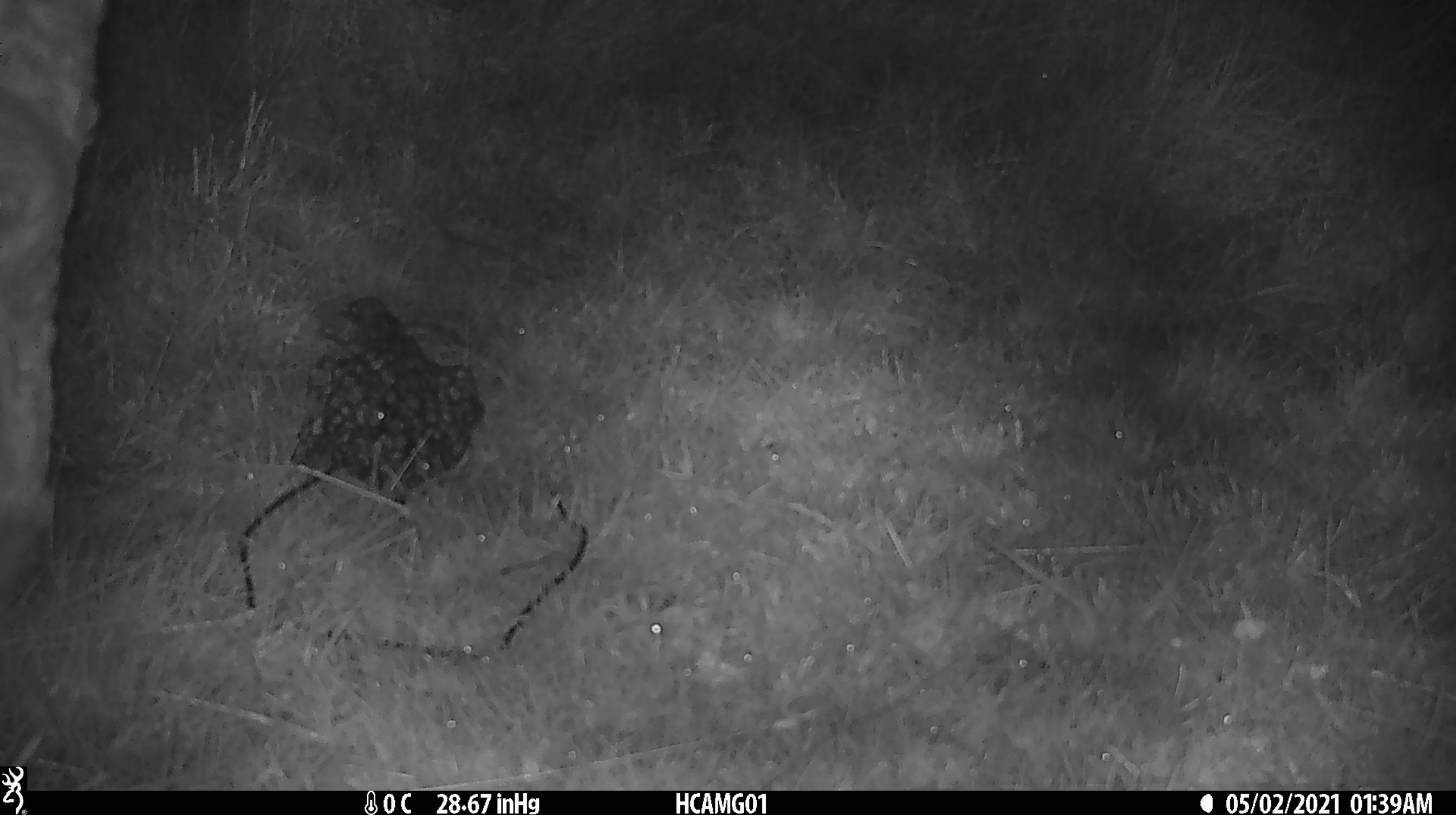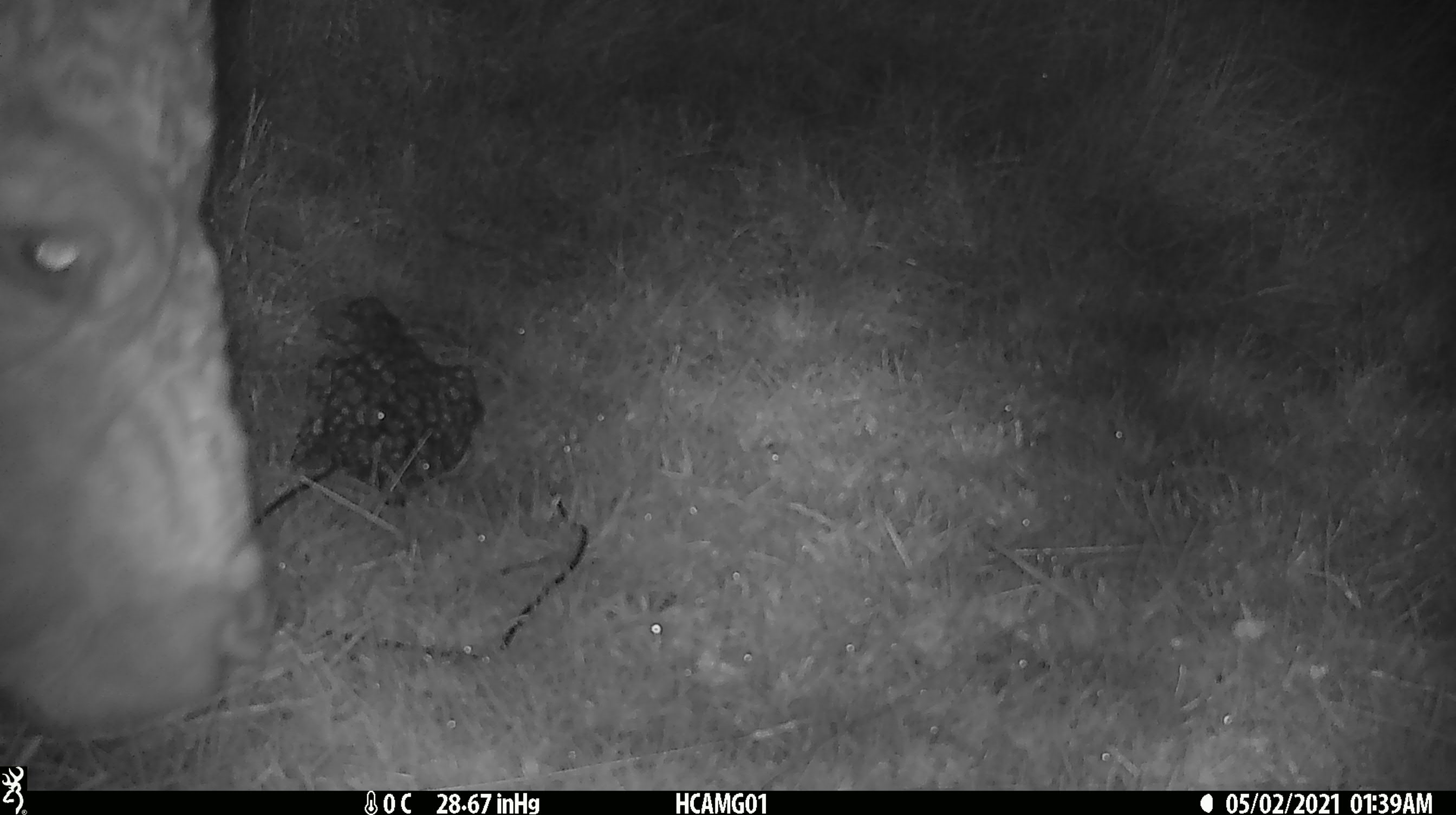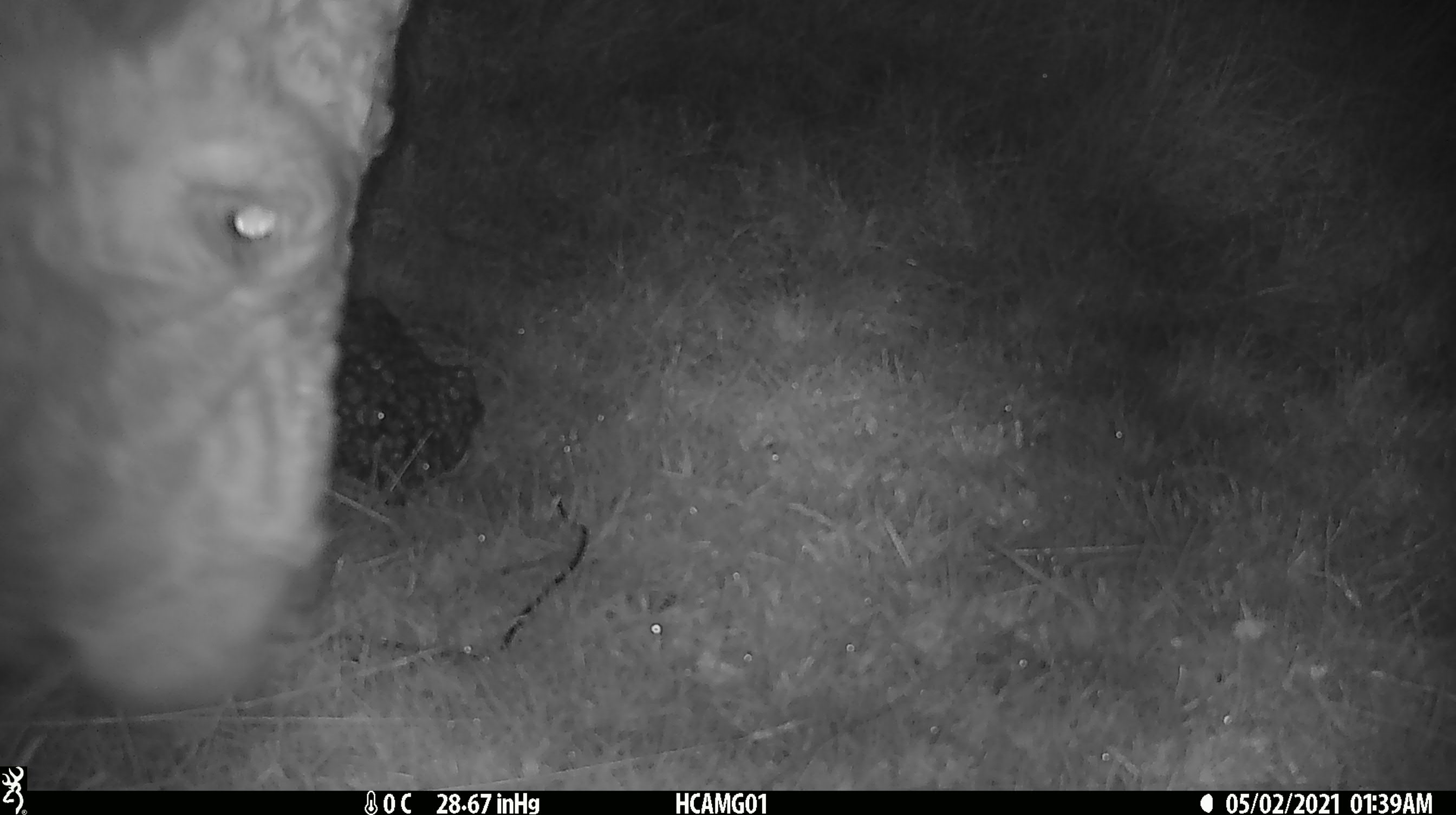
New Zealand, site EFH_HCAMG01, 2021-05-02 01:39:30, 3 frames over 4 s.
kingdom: Animalia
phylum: Chordata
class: Mammalia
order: Artiodactyla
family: Bovidae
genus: Bos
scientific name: Bos taurus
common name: domestic cow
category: cow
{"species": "cow (domestic cow) (Bos taurus)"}